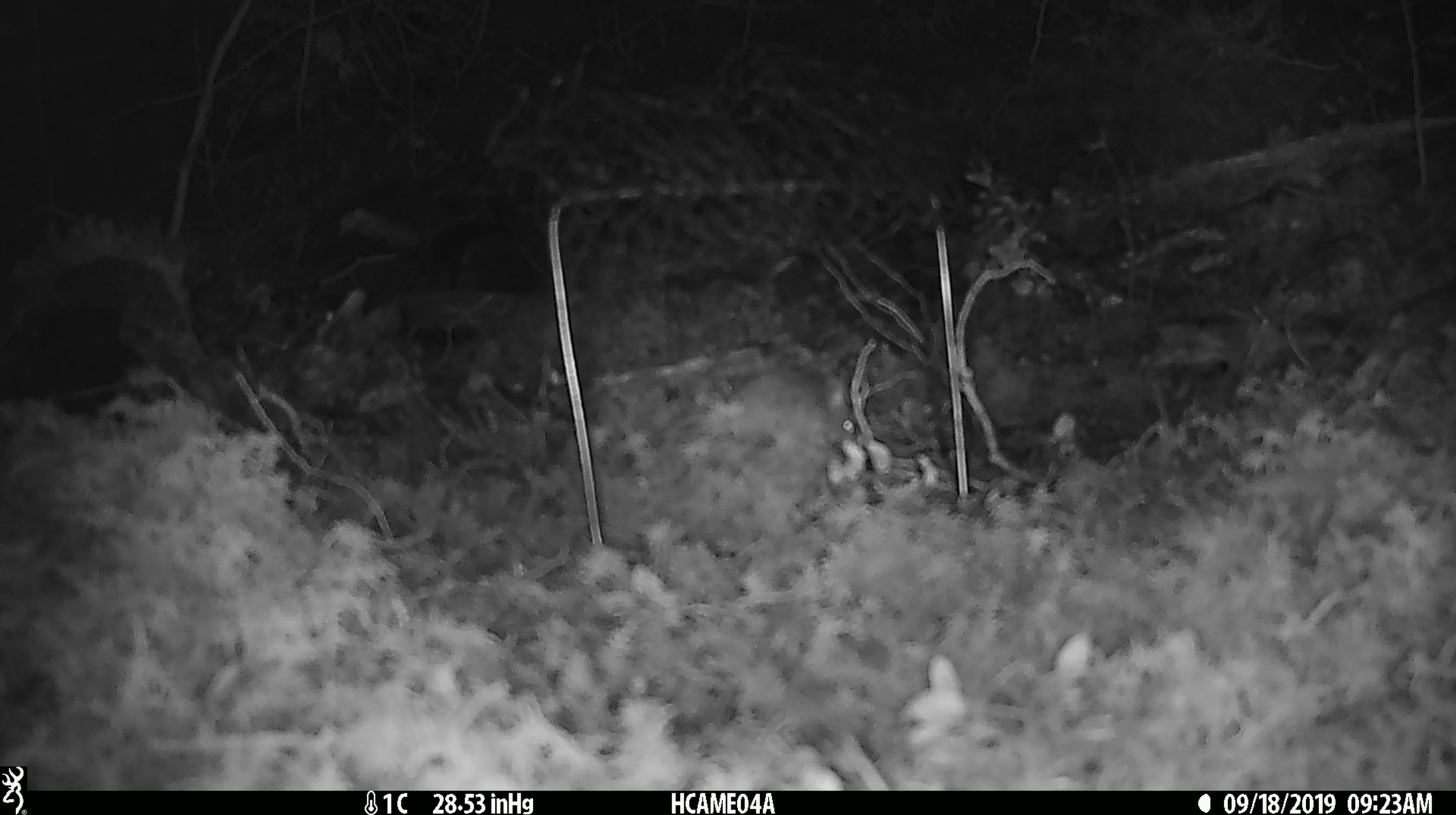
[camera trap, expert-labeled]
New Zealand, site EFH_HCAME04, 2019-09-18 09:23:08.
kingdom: Animalia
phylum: Chordata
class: Mammalia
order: Rodentia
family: Muridae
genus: Mus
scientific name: Mus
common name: mouse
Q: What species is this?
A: Mouse (Mus).